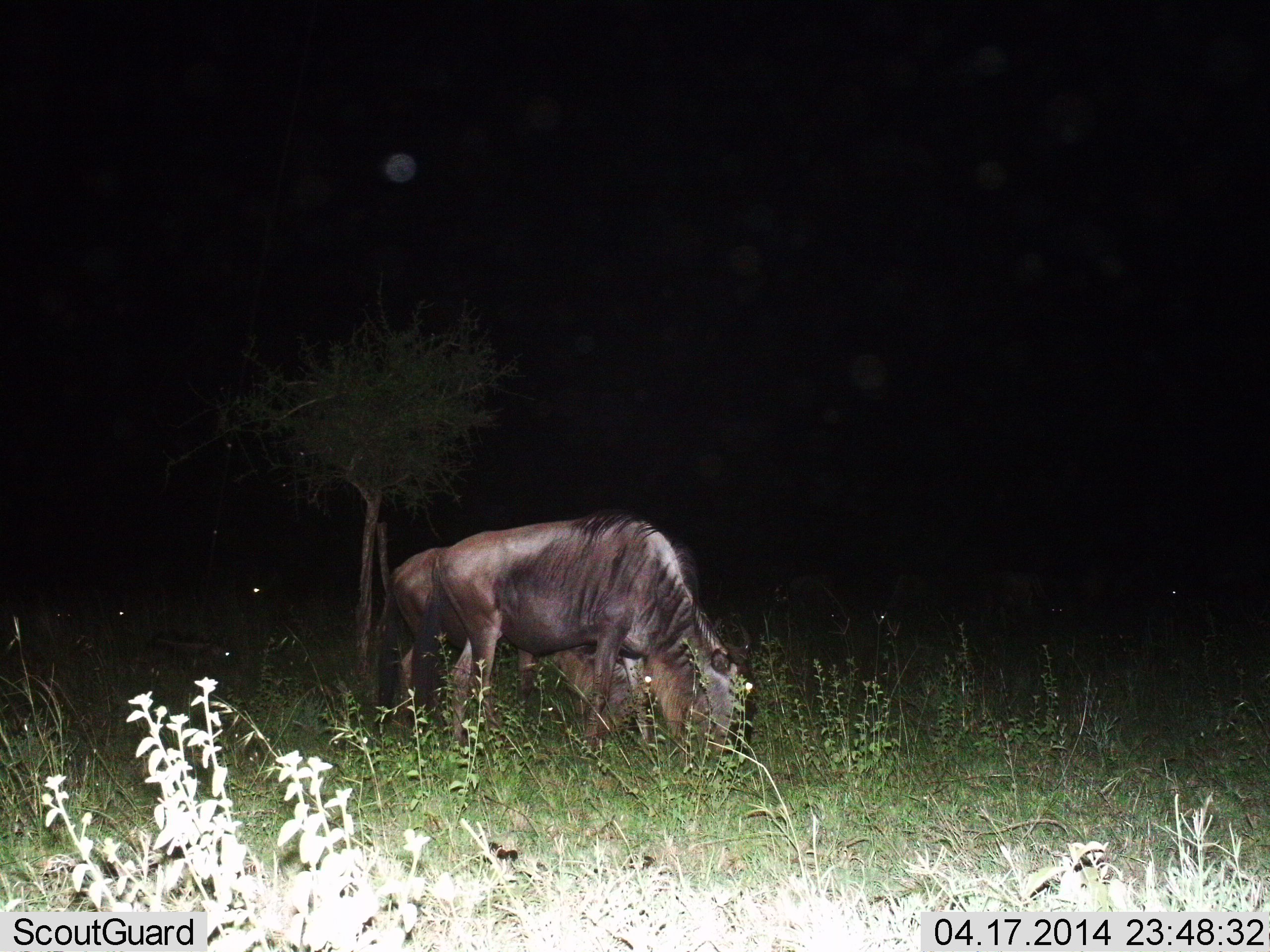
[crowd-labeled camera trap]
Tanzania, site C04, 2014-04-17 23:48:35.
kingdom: Animalia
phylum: Chordata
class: Mammalia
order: Artiodactyla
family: Bovidae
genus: Connochaetes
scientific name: Connochaetes taurinus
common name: blue wildebeest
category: wildebeest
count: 2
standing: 10%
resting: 10%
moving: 0%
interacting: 0%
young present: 0%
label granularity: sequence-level